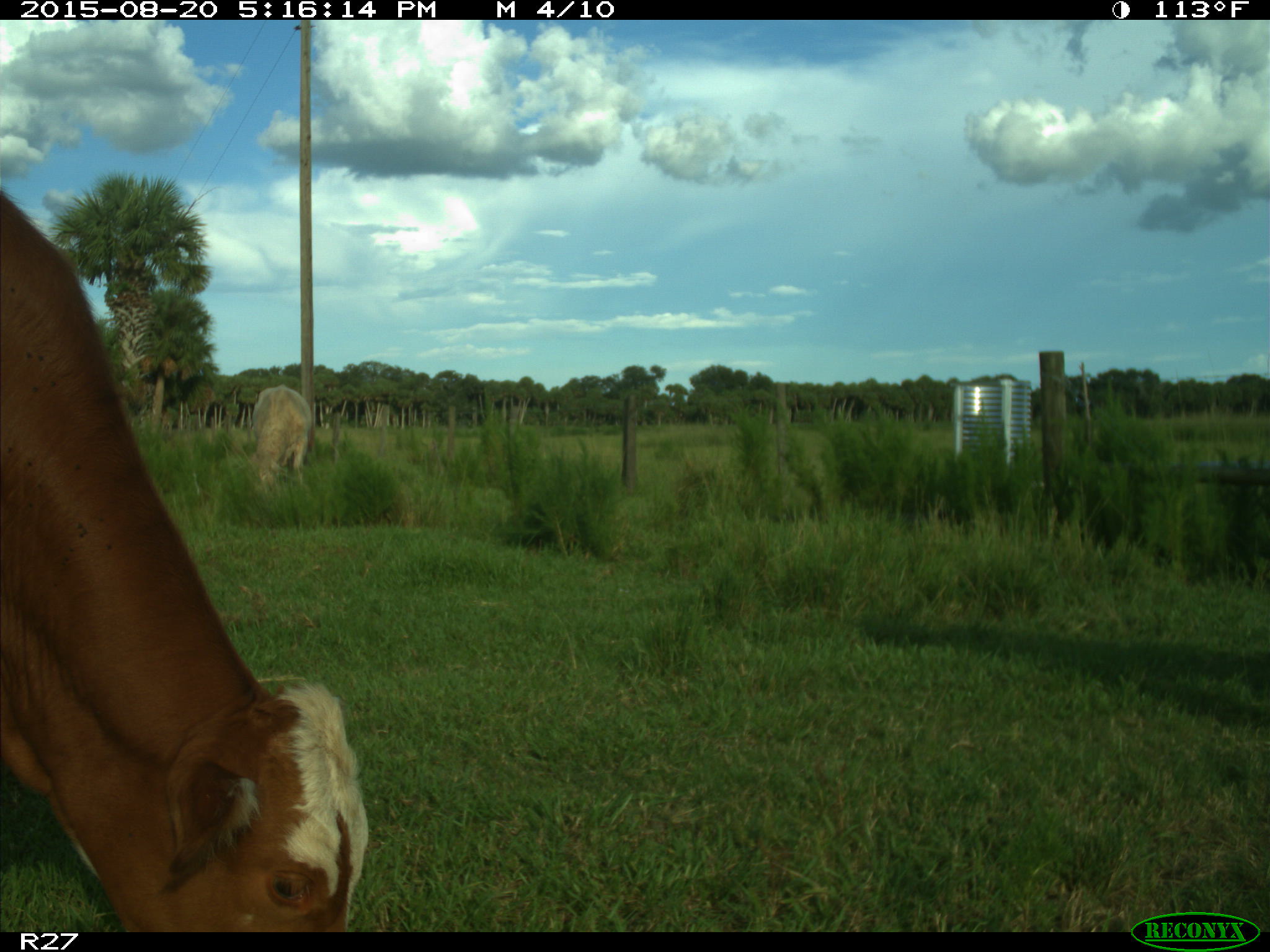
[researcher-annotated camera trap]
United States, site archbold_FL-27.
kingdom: Animalia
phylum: Chordata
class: Mammalia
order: Artiodactyla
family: Bovidae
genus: Bos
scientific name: Bos taurus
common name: domestic cow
Bos taurus (domestic cow).